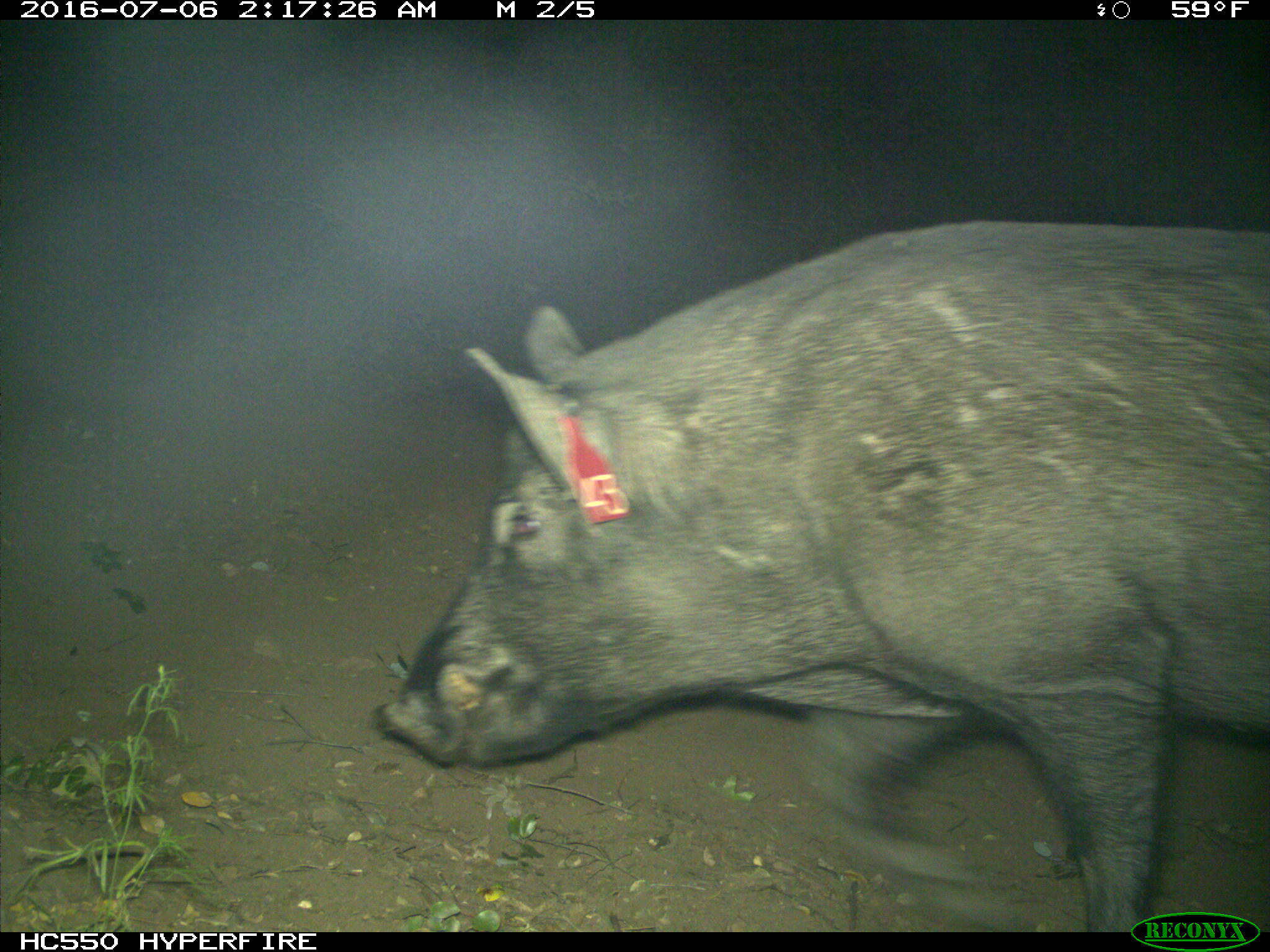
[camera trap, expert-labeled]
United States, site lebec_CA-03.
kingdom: Animalia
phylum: Chordata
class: Mammalia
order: Artiodactyla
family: Suidae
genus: Sus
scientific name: Sus scrofa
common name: wild boar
Sus scrofa (wild boar).